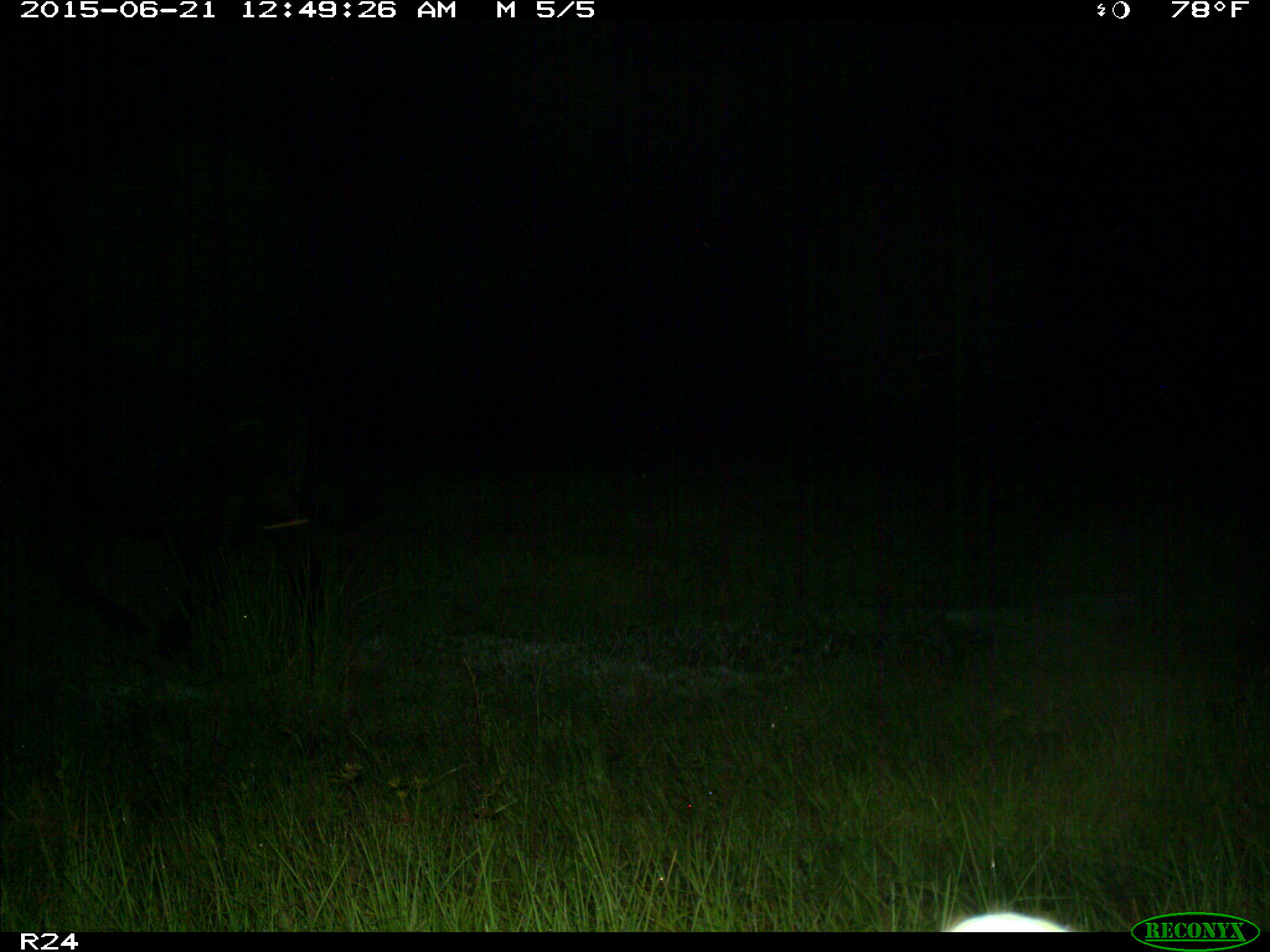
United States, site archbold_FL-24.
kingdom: Animalia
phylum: Chordata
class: Mammalia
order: Artiodactyla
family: Bovidae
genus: Bos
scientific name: Bos taurus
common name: domestic cow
Bos taurus (domestic cow).